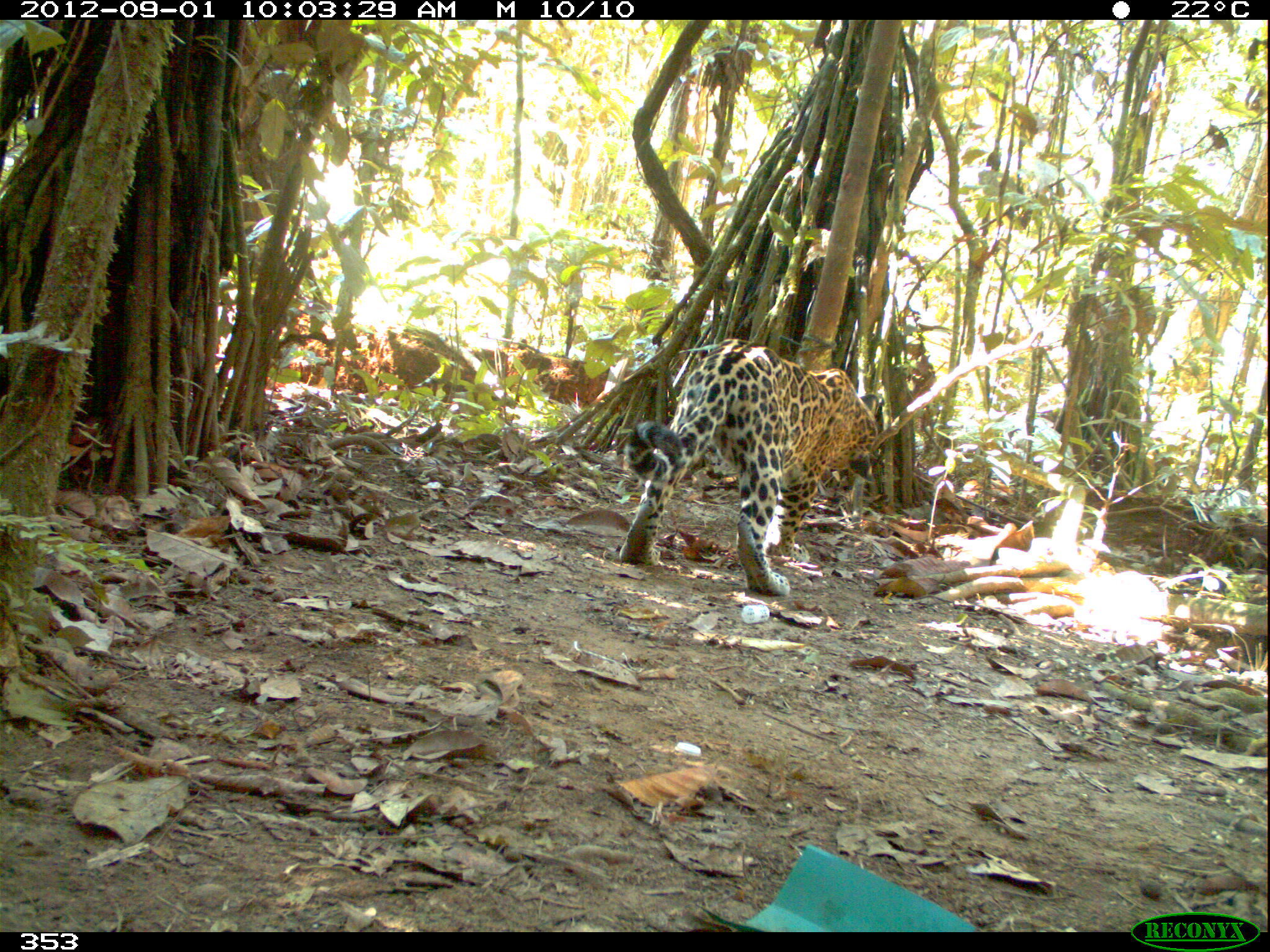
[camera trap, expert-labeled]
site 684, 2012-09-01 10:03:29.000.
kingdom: Animalia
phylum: Chordata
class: Mammalia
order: Carnivora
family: Felidae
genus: Panthera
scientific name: Panthera onca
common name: jaguar